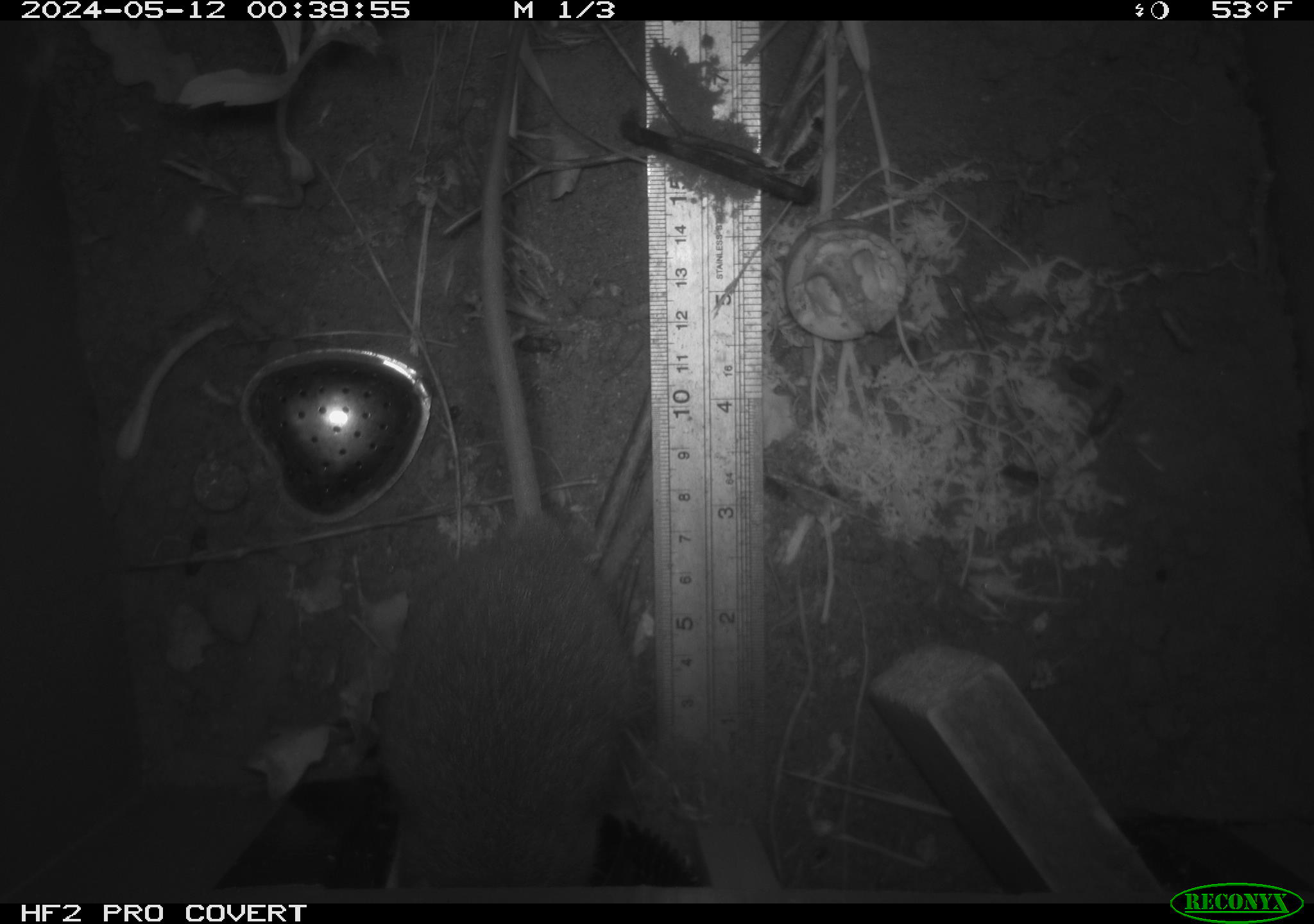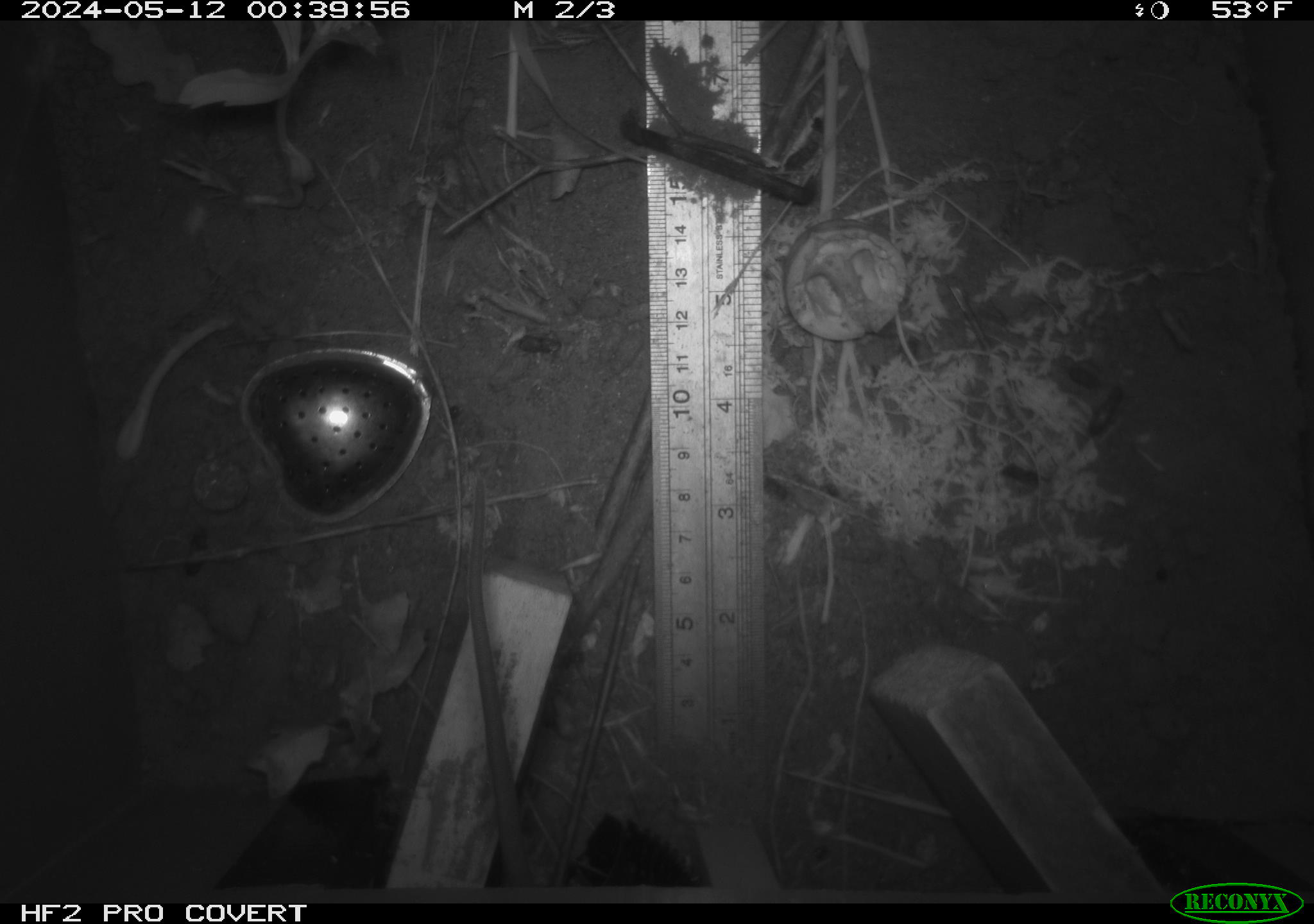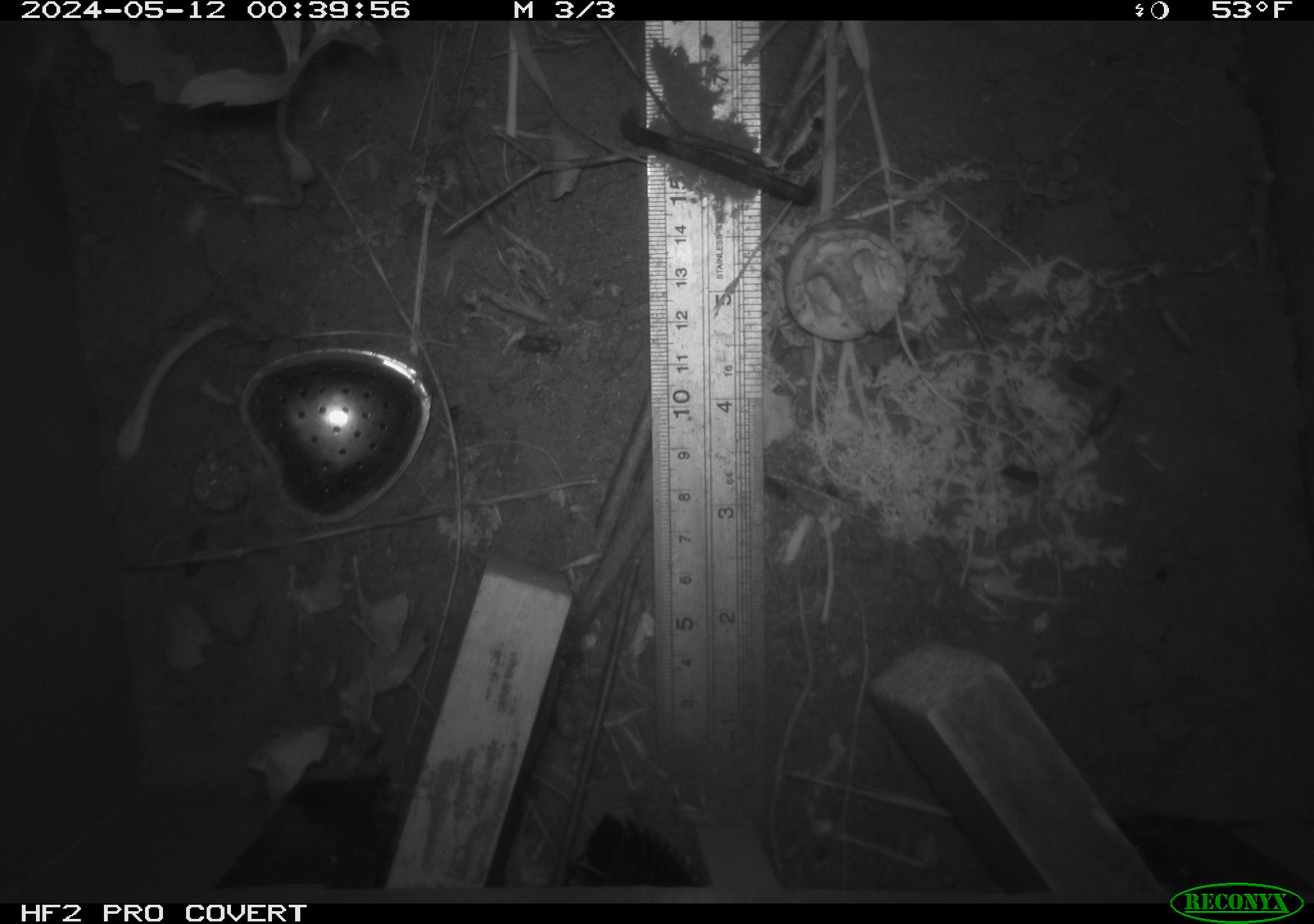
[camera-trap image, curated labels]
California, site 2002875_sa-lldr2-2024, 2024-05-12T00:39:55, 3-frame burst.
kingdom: Animalia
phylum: Chordata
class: Mammalia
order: Rodentia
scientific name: Rodentia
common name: rodent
Rodent (Rodentia).